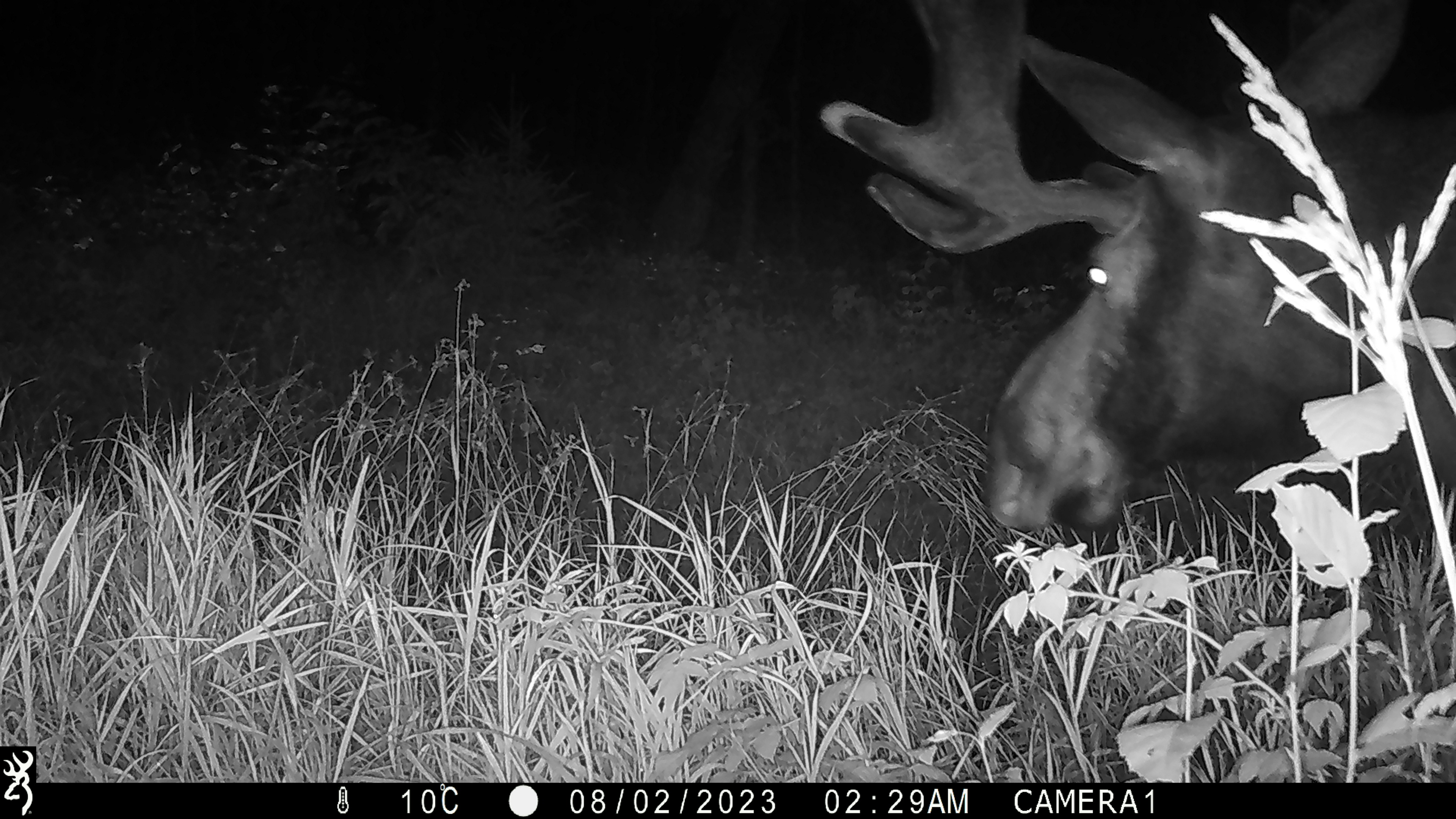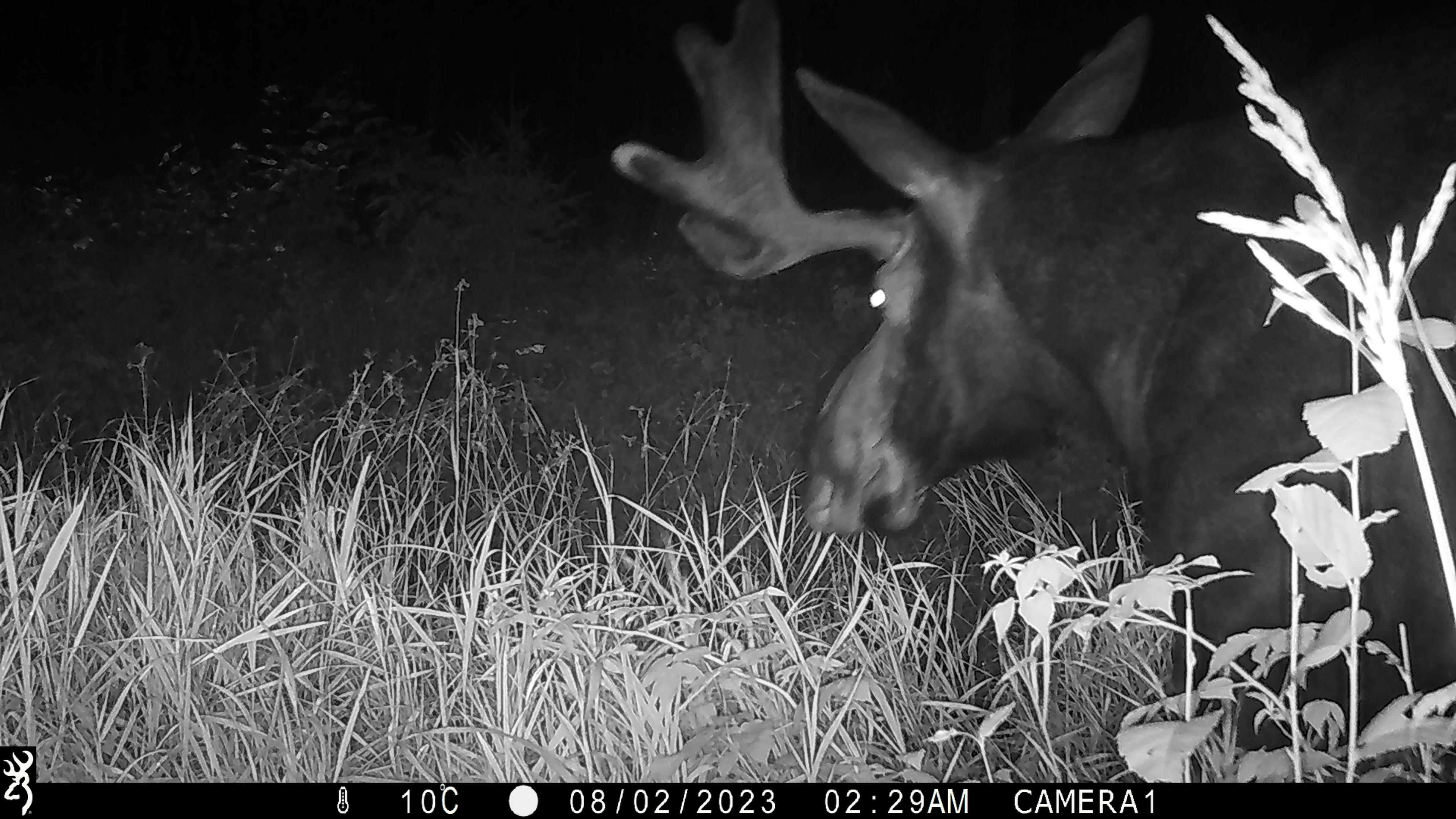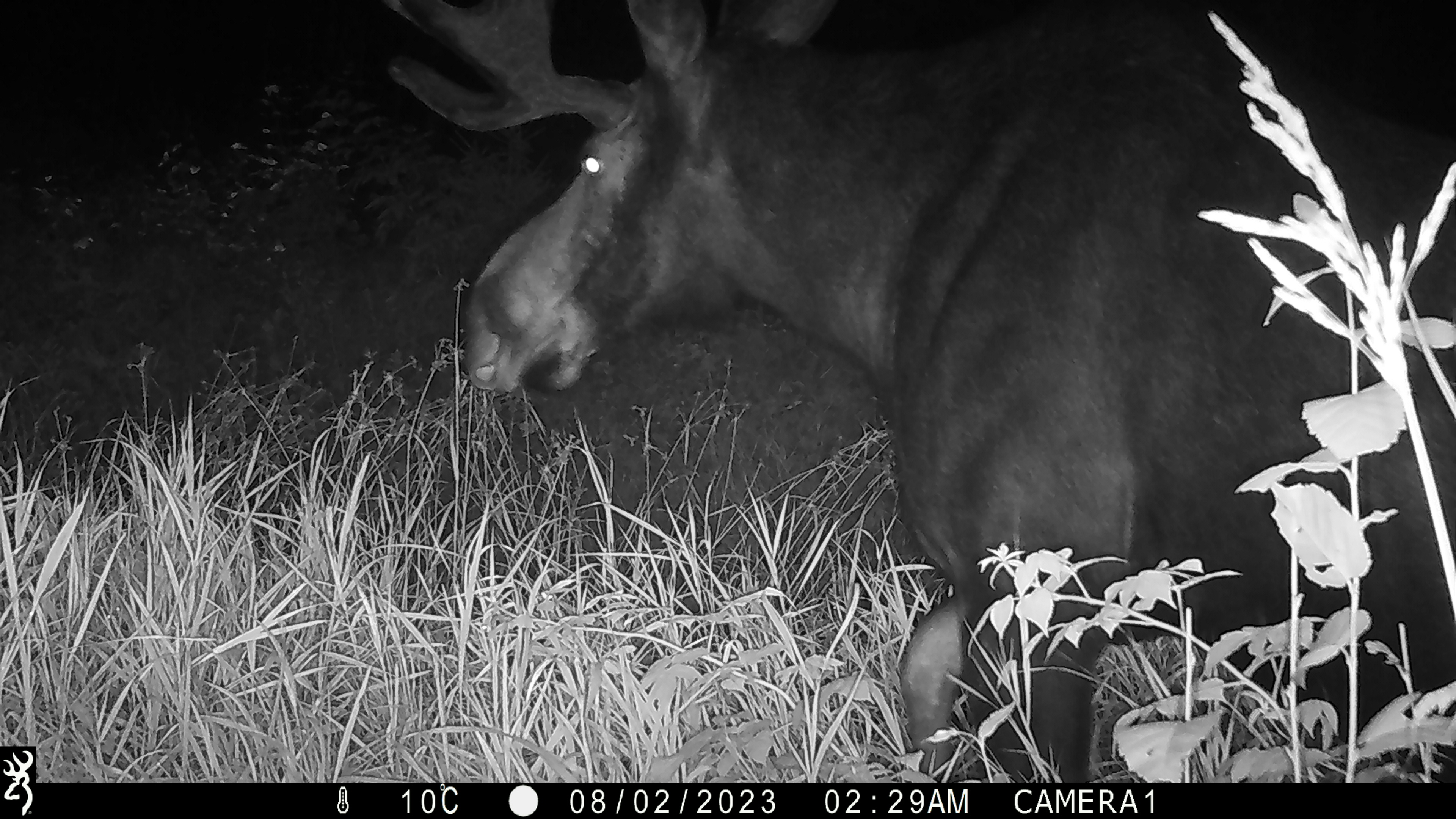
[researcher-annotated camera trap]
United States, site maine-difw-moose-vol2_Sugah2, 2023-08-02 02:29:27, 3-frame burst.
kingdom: Animalia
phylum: Chordata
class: Mammalia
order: Artiodactyla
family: Cervidae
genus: Alces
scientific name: Alces alces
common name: moose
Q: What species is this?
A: Moose (Alces alces).